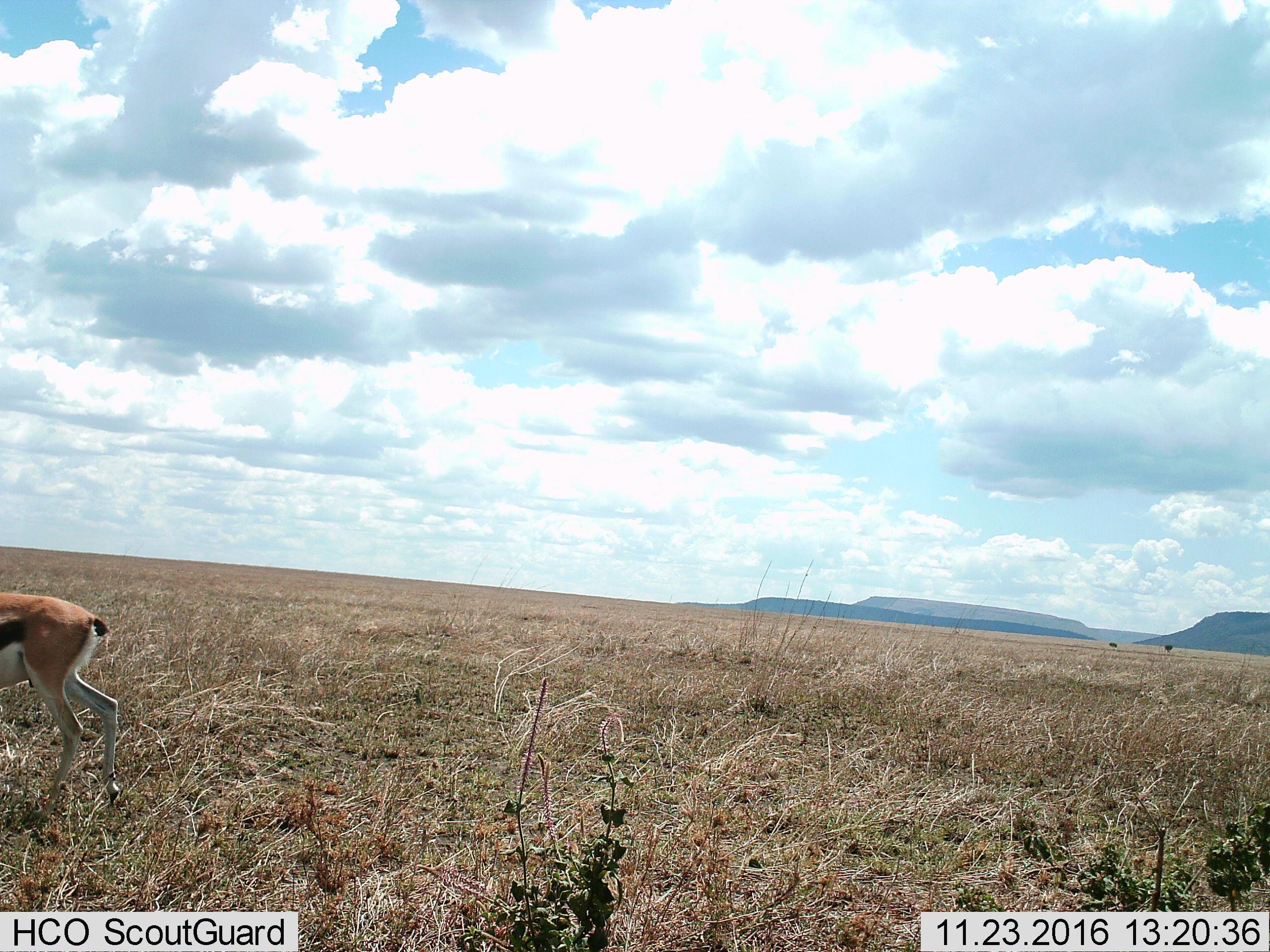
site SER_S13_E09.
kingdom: Animalia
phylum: Chordata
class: Mammalia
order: Artiodactyla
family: Bovidae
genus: Eudorcas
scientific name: Eudorcas thomsonii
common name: thomson's gazelle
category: gazellethomsons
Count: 1.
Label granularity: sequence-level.